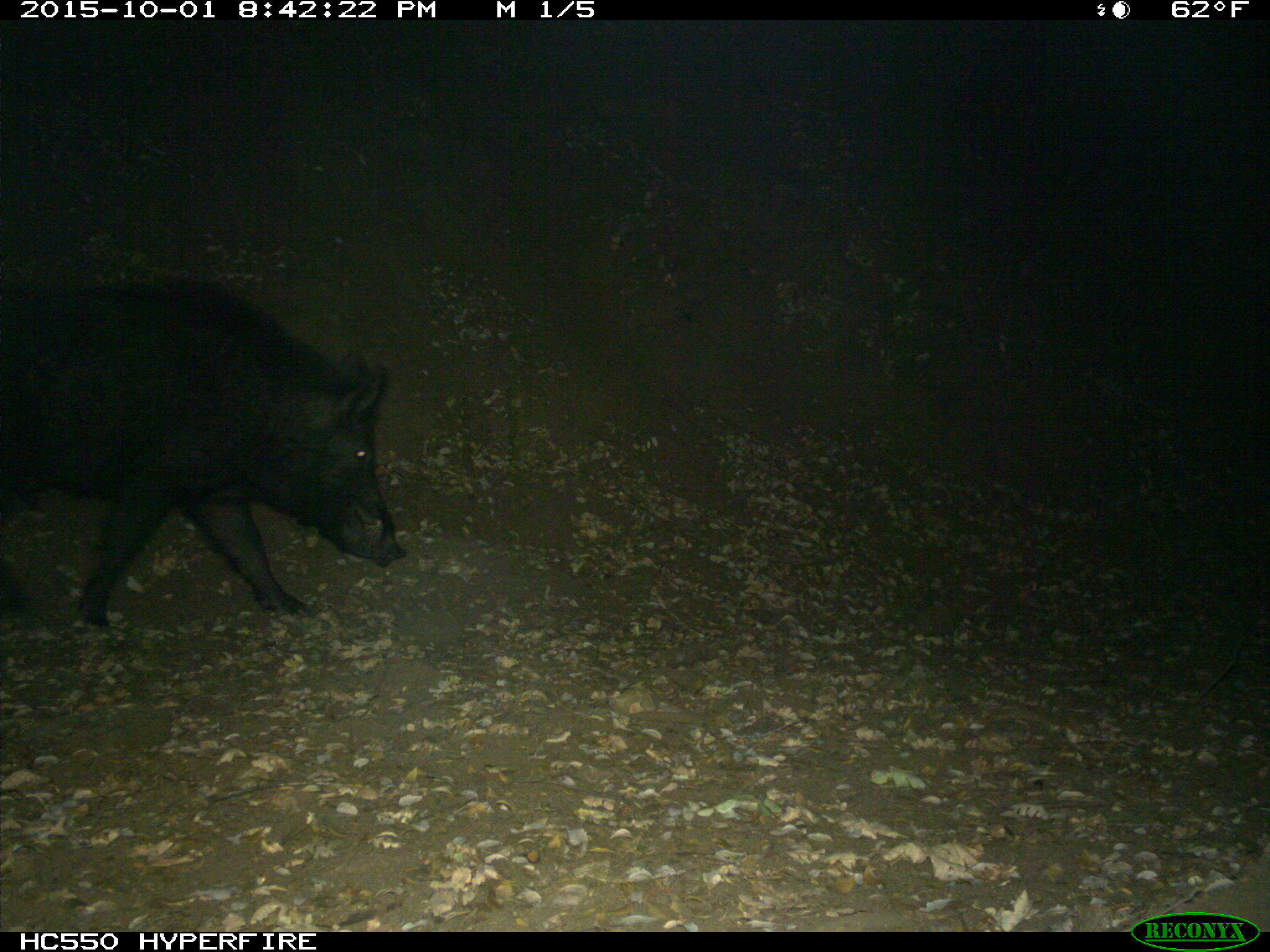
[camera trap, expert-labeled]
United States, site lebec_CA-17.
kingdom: Animalia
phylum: Chordata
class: Mammalia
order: Artiodactyla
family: Suidae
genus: Sus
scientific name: Sus scrofa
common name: wild boar